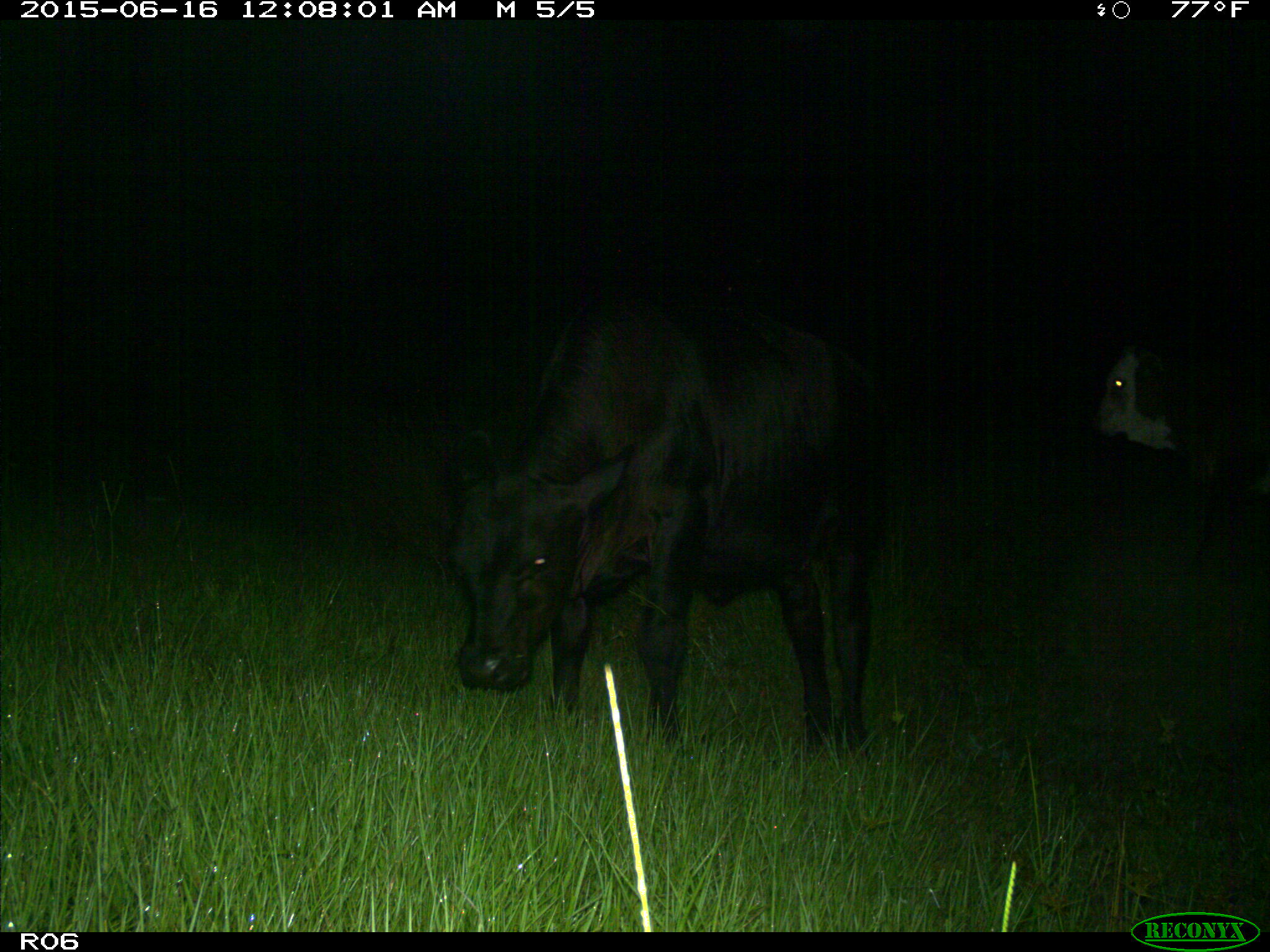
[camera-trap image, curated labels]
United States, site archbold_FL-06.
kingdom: Animalia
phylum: Chordata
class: Mammalia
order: Artiodactyla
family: Bovidae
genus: Bos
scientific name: Bos taurus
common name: domestic cow